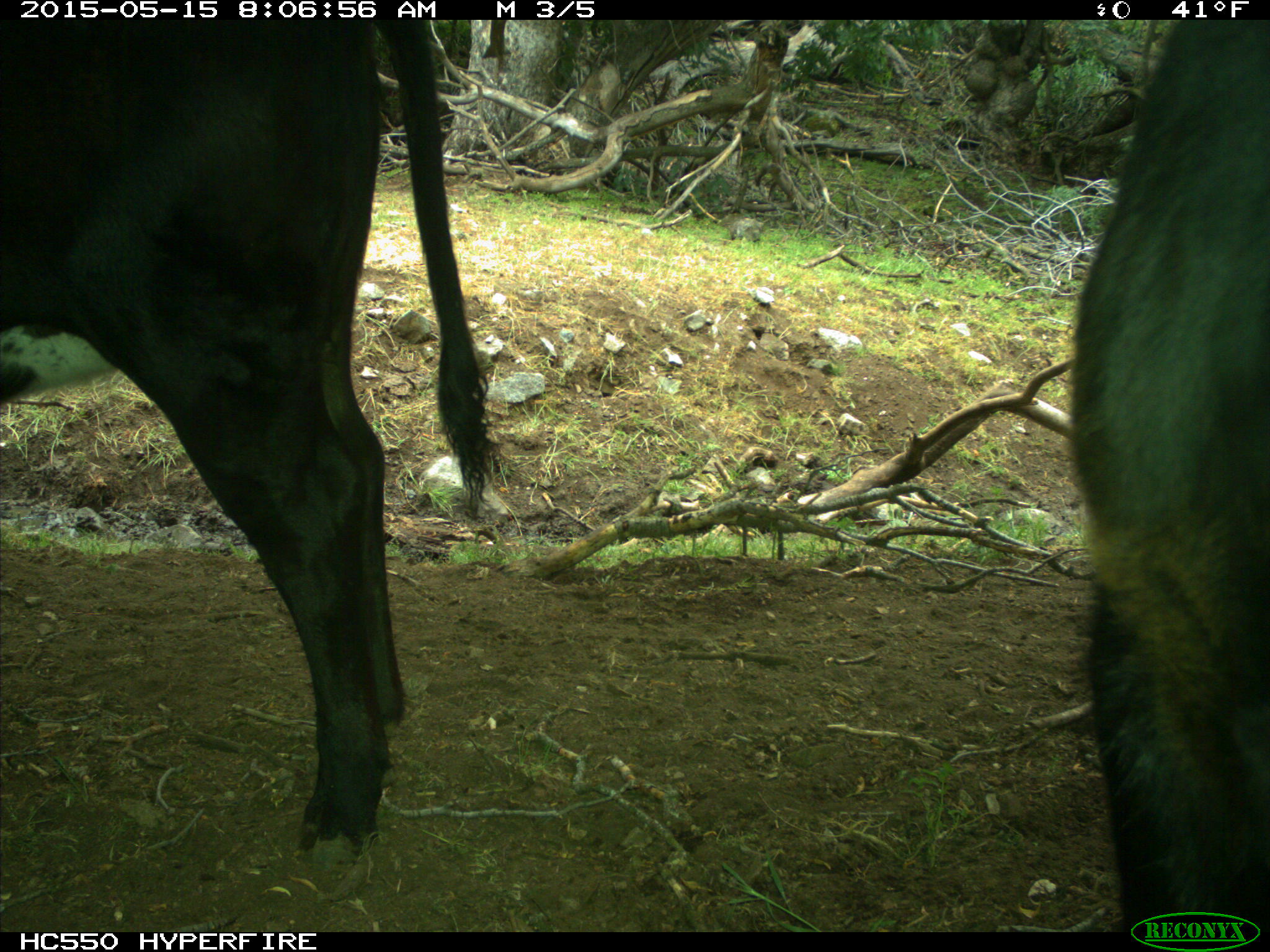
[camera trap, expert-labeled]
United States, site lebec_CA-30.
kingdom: Animalia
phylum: Chordata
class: Mammalia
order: Artiodactyla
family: Bovidae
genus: Bos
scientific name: Bos taurus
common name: domestic cow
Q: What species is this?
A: Bos taurus (domestic cow).